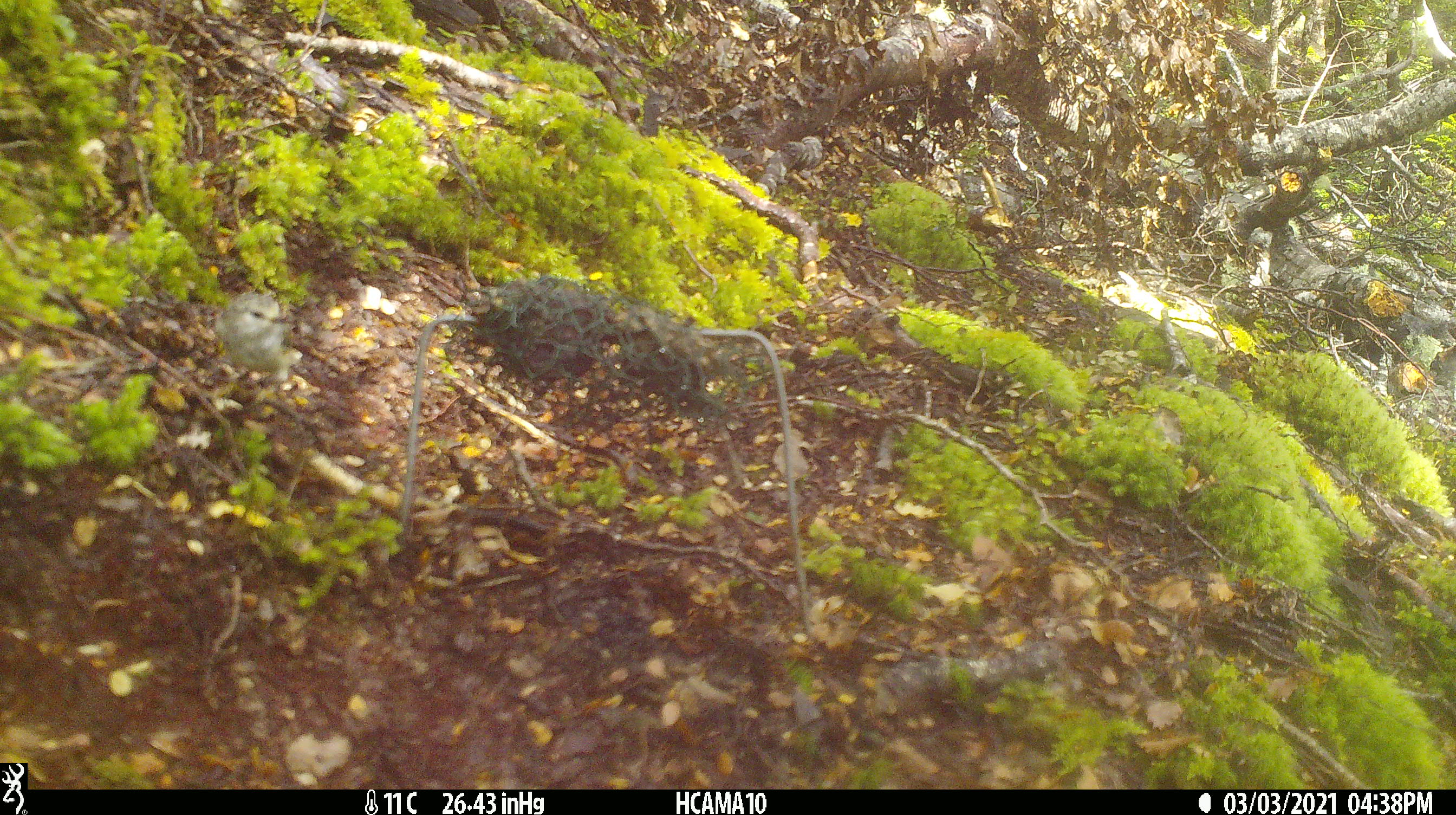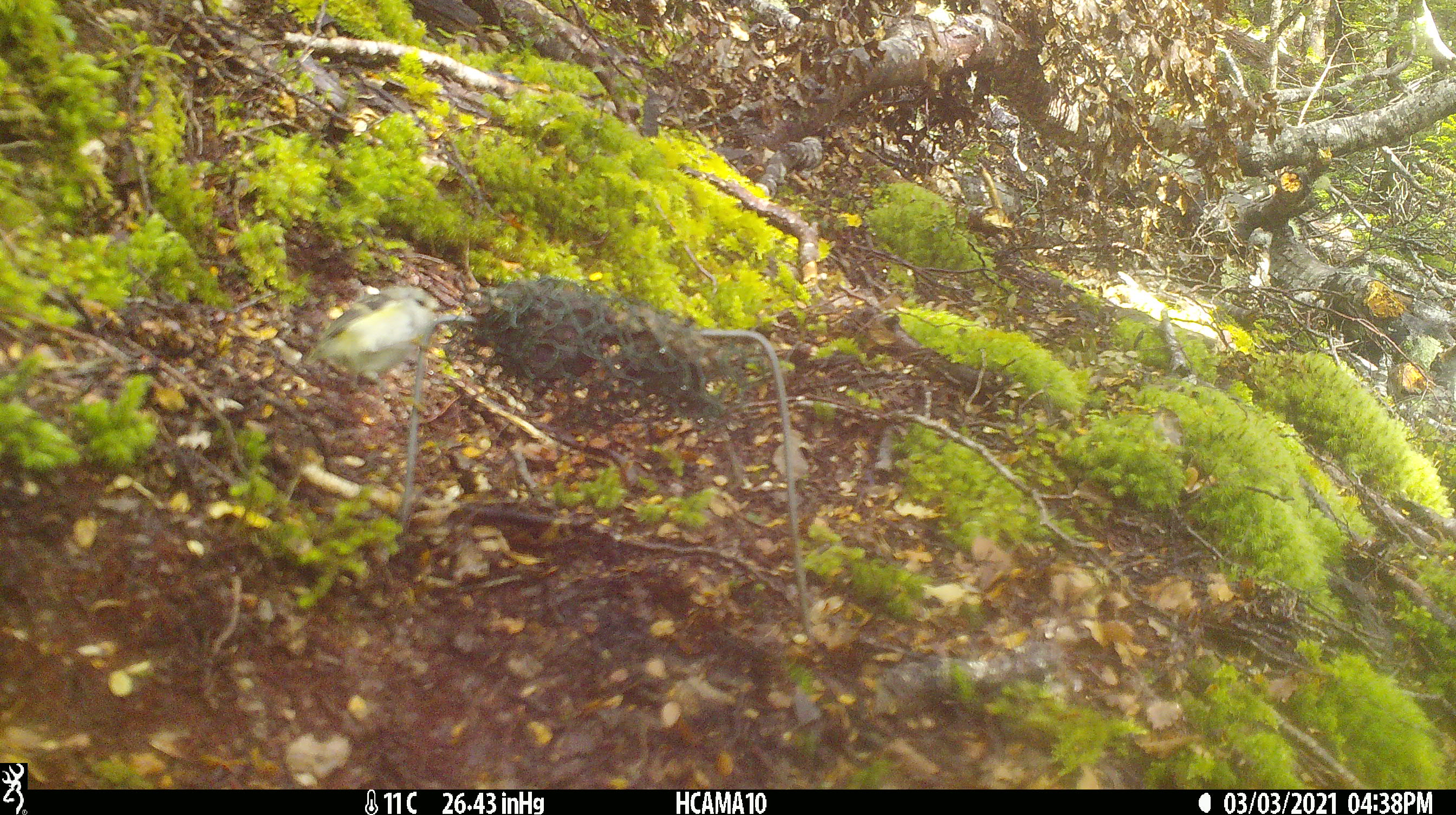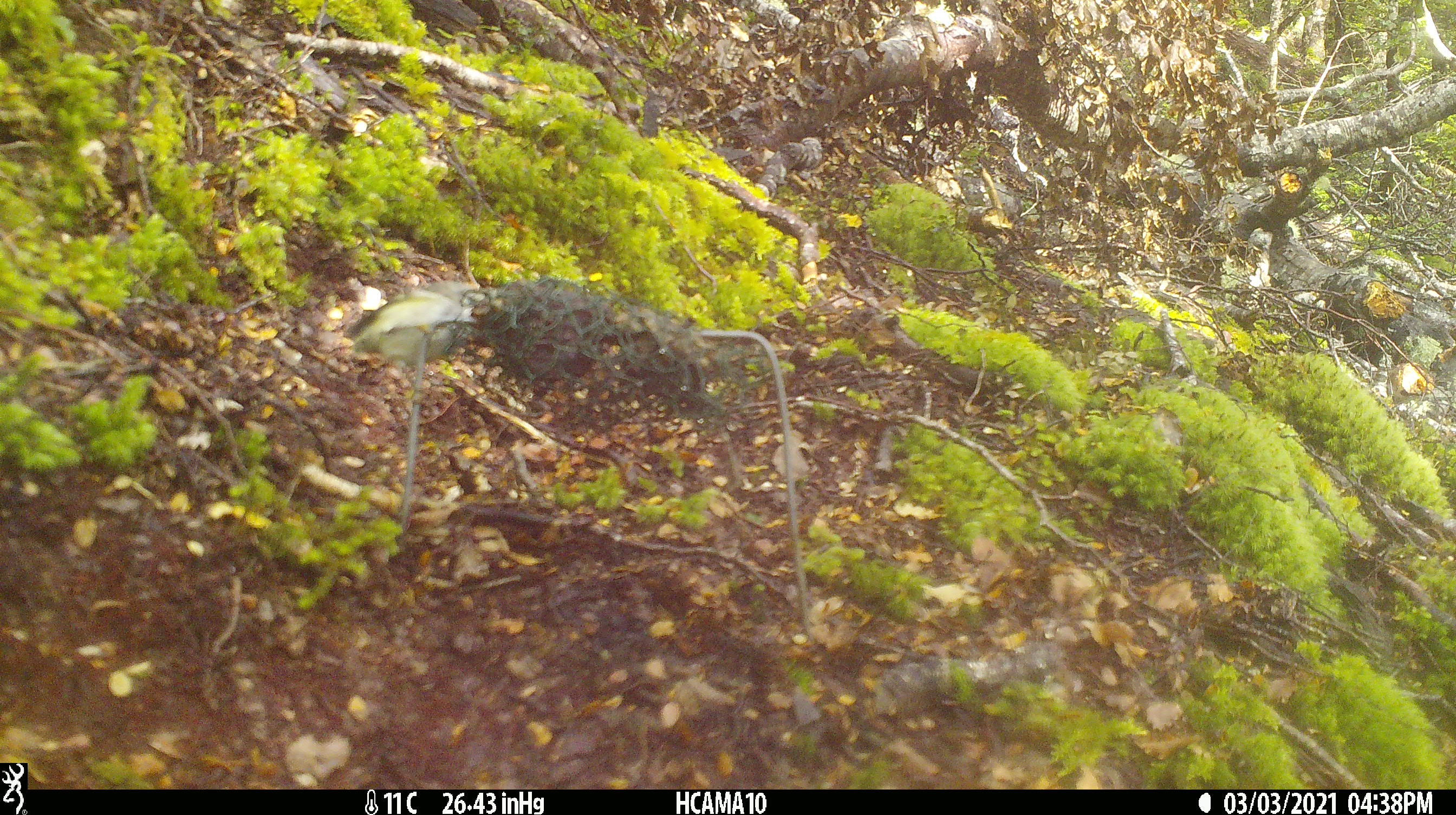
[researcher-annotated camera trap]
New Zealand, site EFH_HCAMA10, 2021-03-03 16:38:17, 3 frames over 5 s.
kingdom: Animalia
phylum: Chordata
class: Aves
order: Passeriformes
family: Acanthisittidae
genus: Acanthisitta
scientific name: Acanthisitta chloris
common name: rifleman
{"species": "rifleman (Acanthisitta chloris)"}